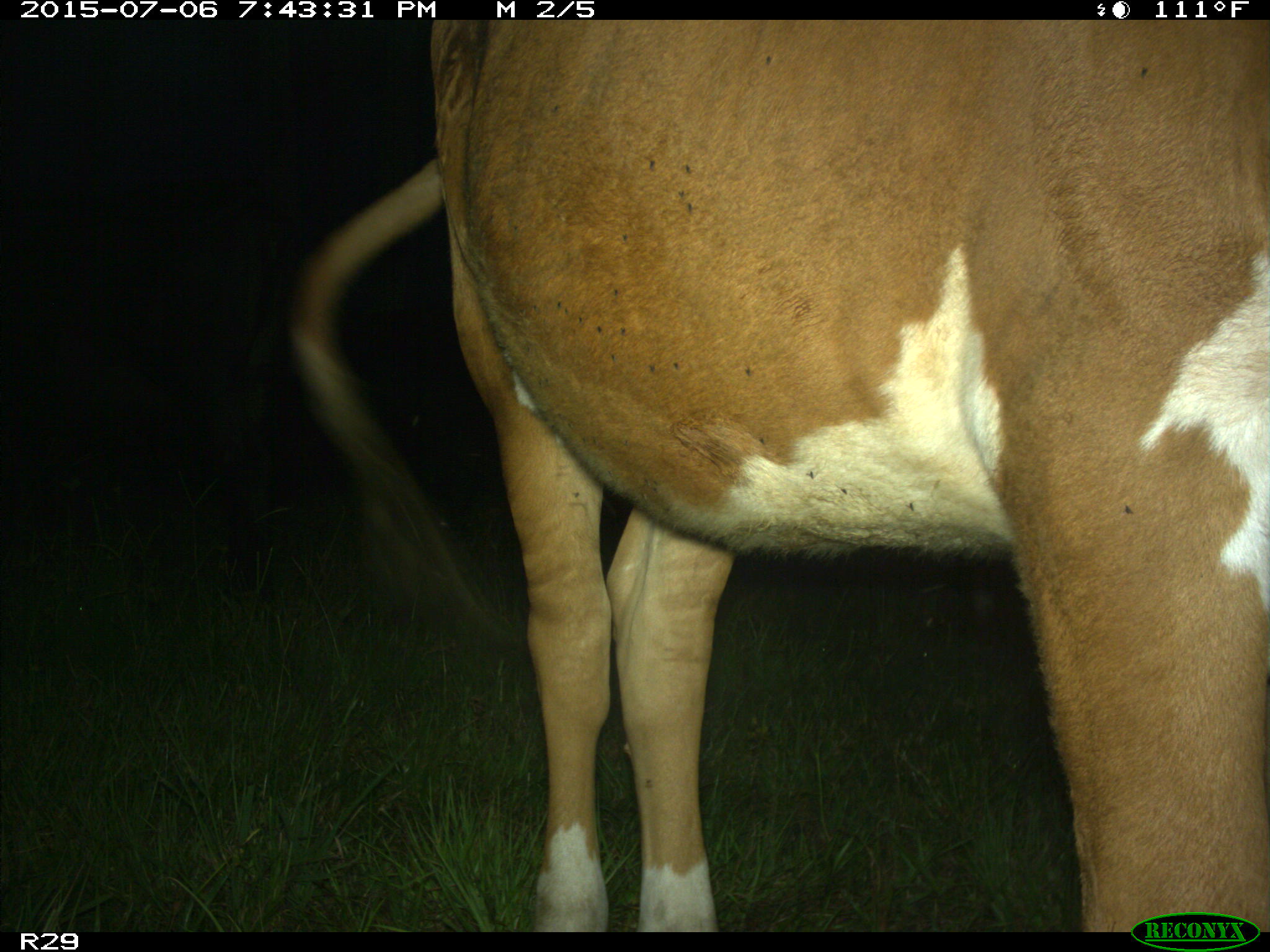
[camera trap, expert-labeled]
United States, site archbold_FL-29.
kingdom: Animalia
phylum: Chordata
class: Mammalia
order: Artiodactyla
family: Bovidae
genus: Bos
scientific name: Bos taurus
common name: domestic cow